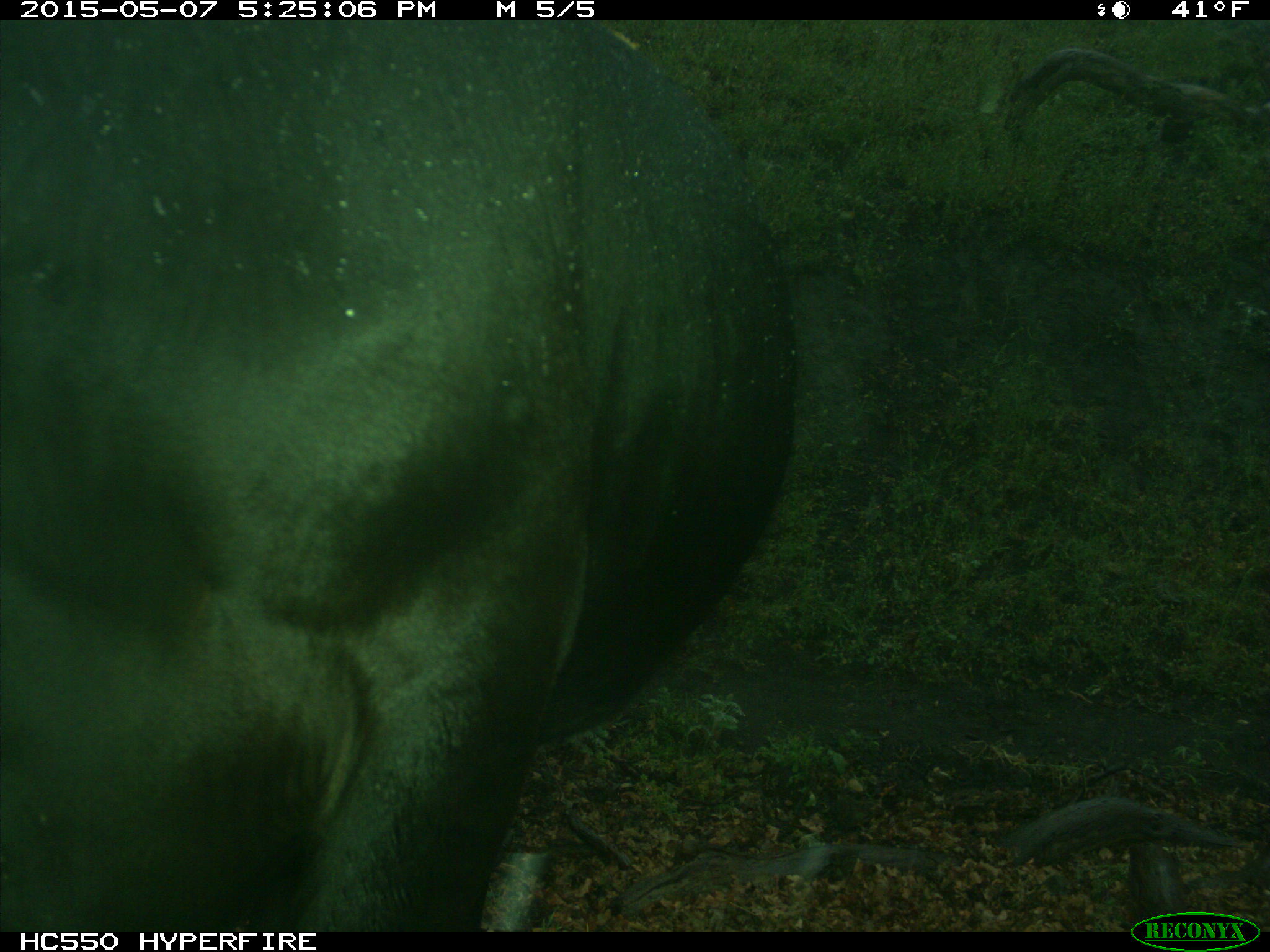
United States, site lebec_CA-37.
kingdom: Animalia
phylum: Chordata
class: Mammalia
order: Artiodactyla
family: Bovidae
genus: Bos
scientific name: Bos taurus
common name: domestic cow